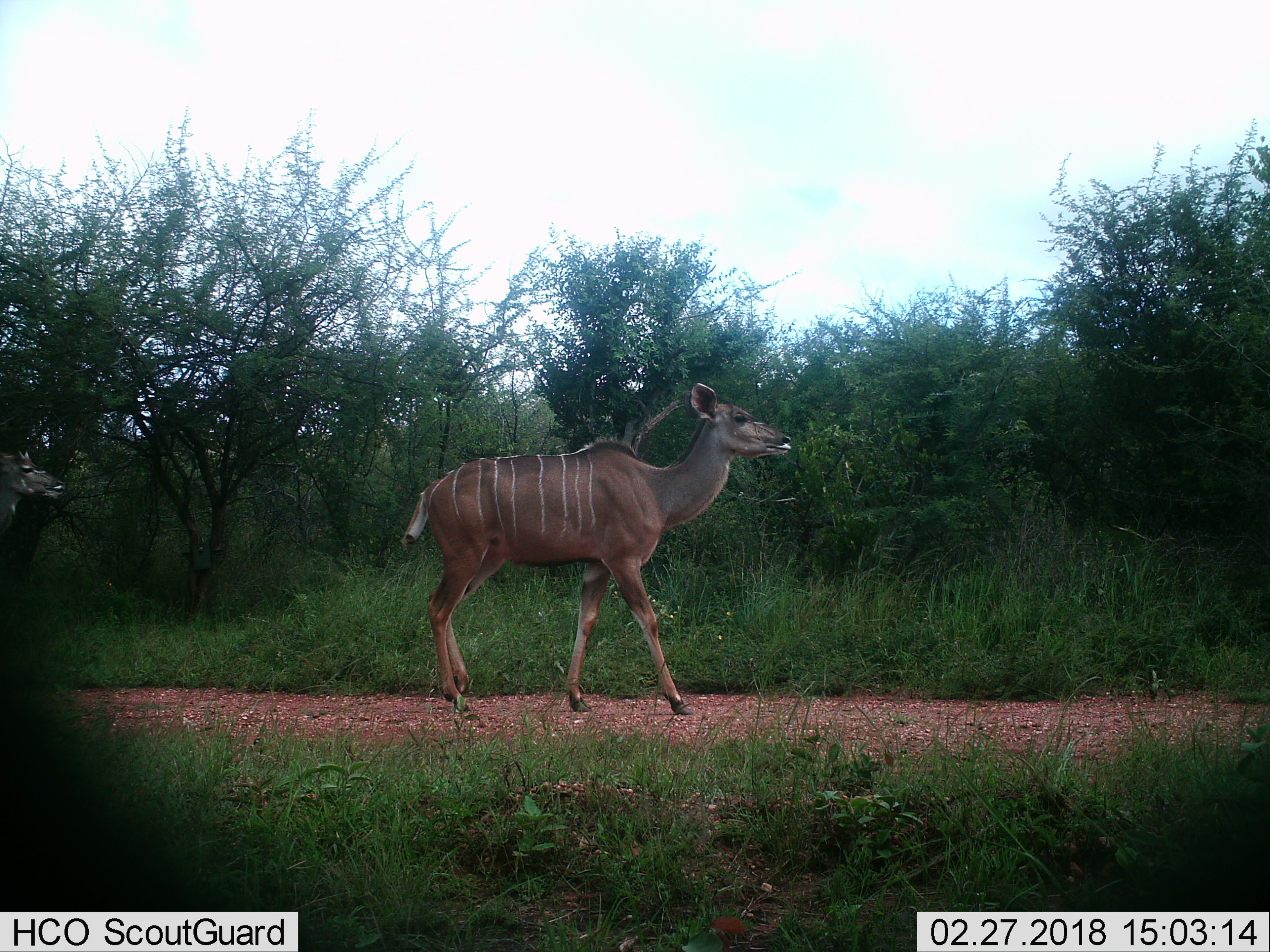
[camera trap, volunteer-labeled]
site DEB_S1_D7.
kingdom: Animalia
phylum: Chordata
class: Mammalia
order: Artiodactyla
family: Bovidae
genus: Tragelaphus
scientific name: Tragelaphus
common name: kudu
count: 1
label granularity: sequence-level